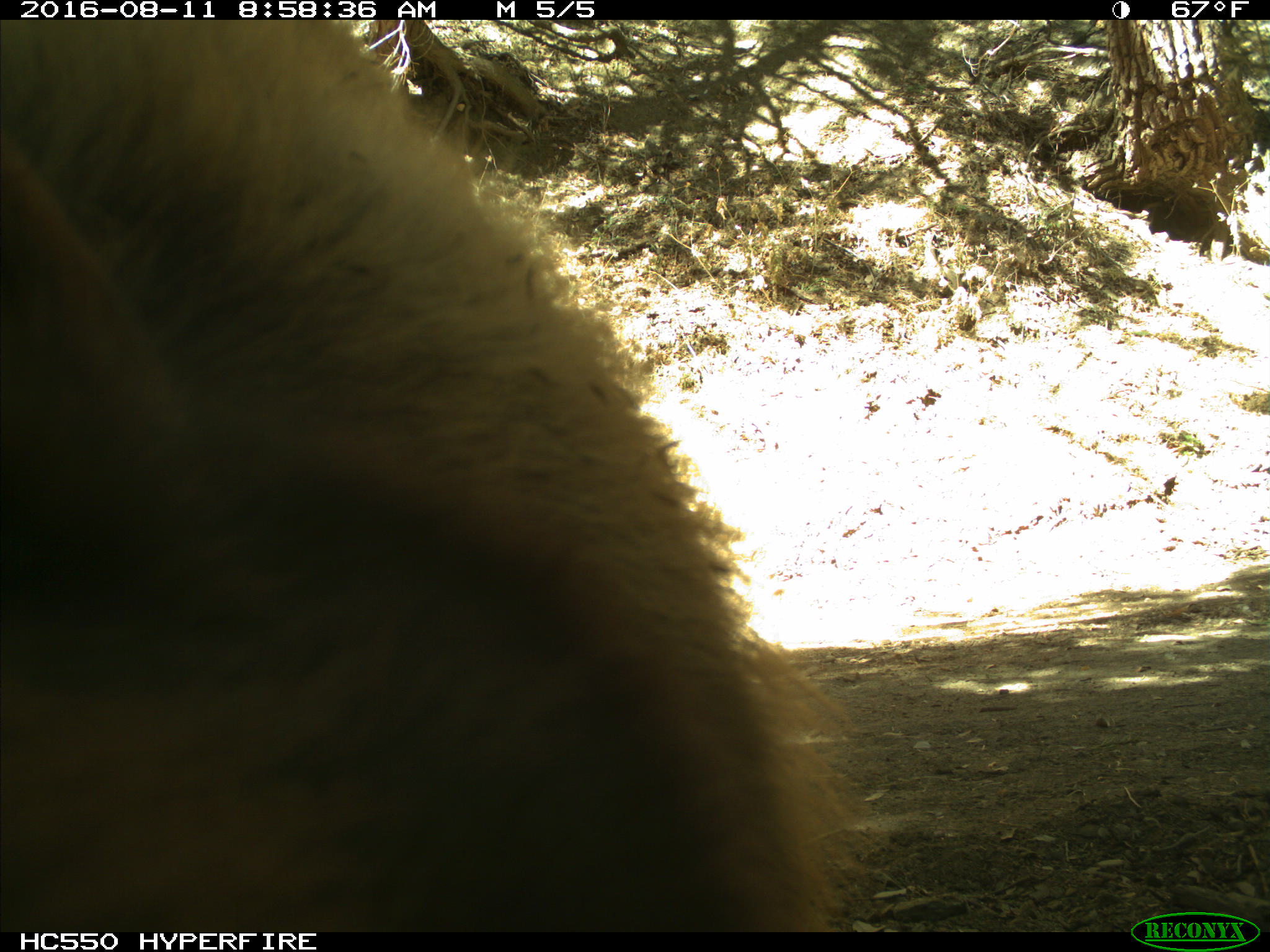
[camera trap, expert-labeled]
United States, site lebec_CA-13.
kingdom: Animalia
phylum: Chordata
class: Mammalia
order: Carnivora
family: Ursidae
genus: Ursus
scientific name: Ursus americanus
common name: american black bear